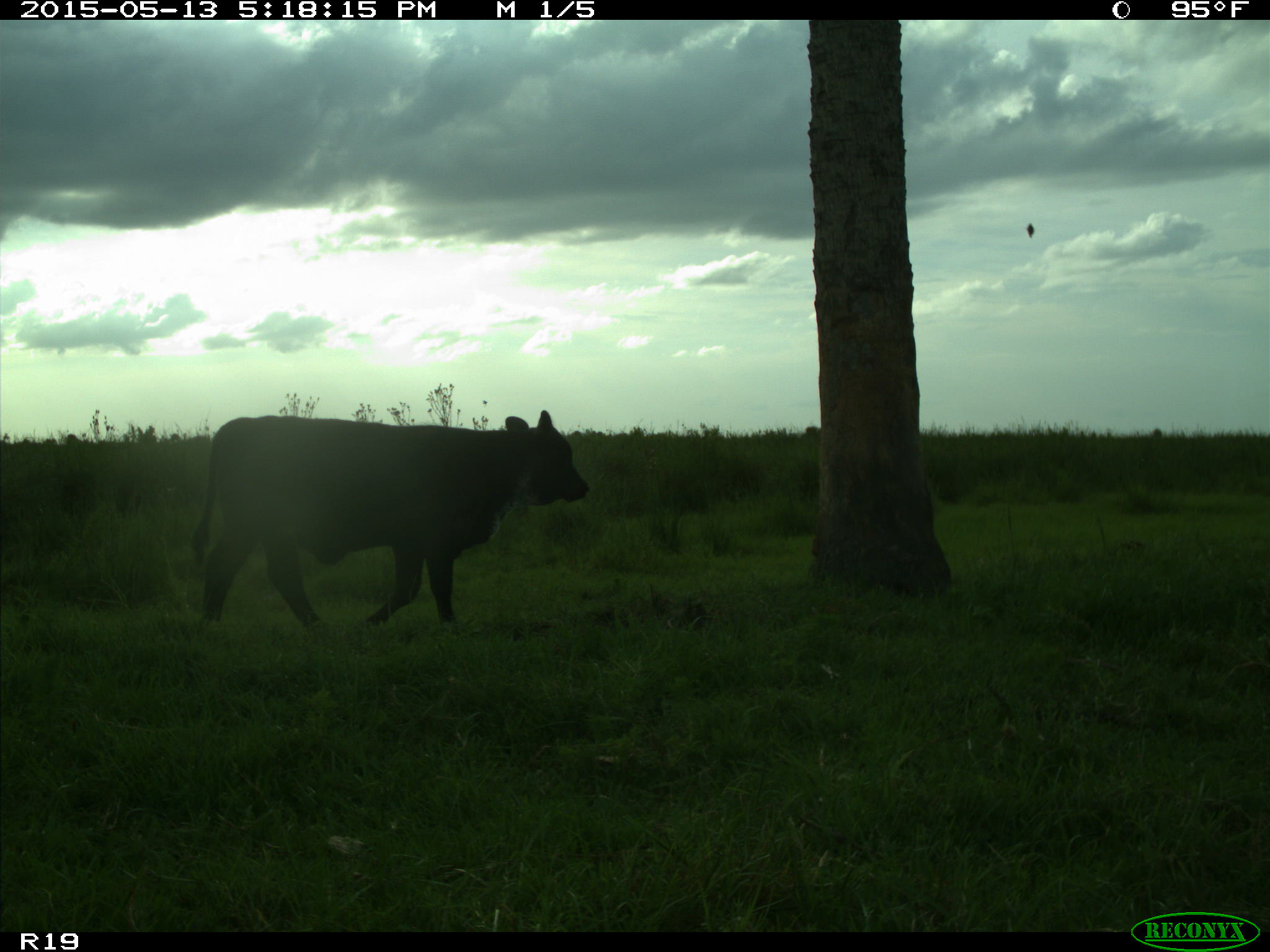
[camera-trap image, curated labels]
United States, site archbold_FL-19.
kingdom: Animalia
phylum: Chordata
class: Mammalia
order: Artiodactyla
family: Bovidae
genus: Bos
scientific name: Bos taurus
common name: domestic cow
Bos taurus (domestic cow).